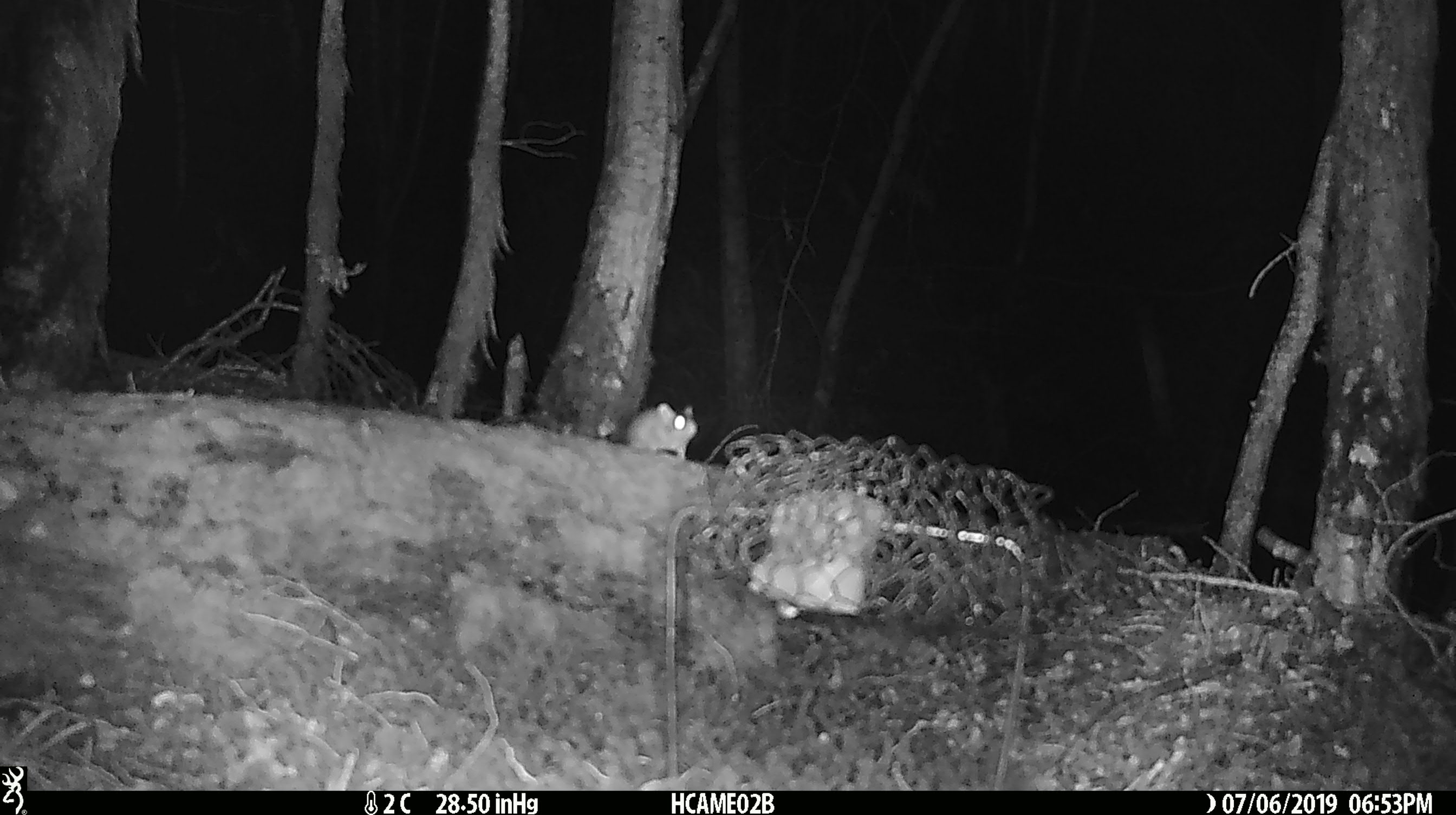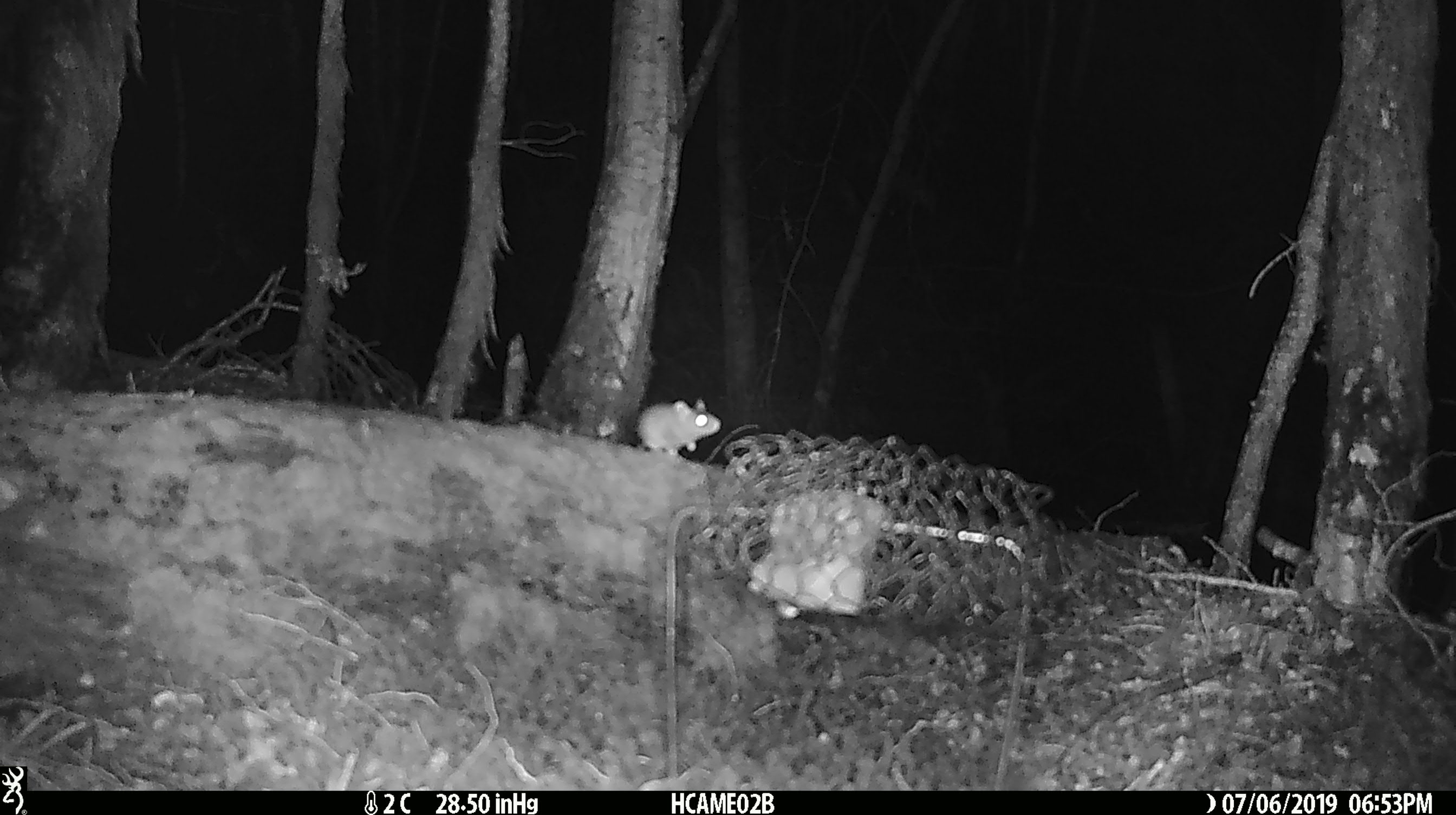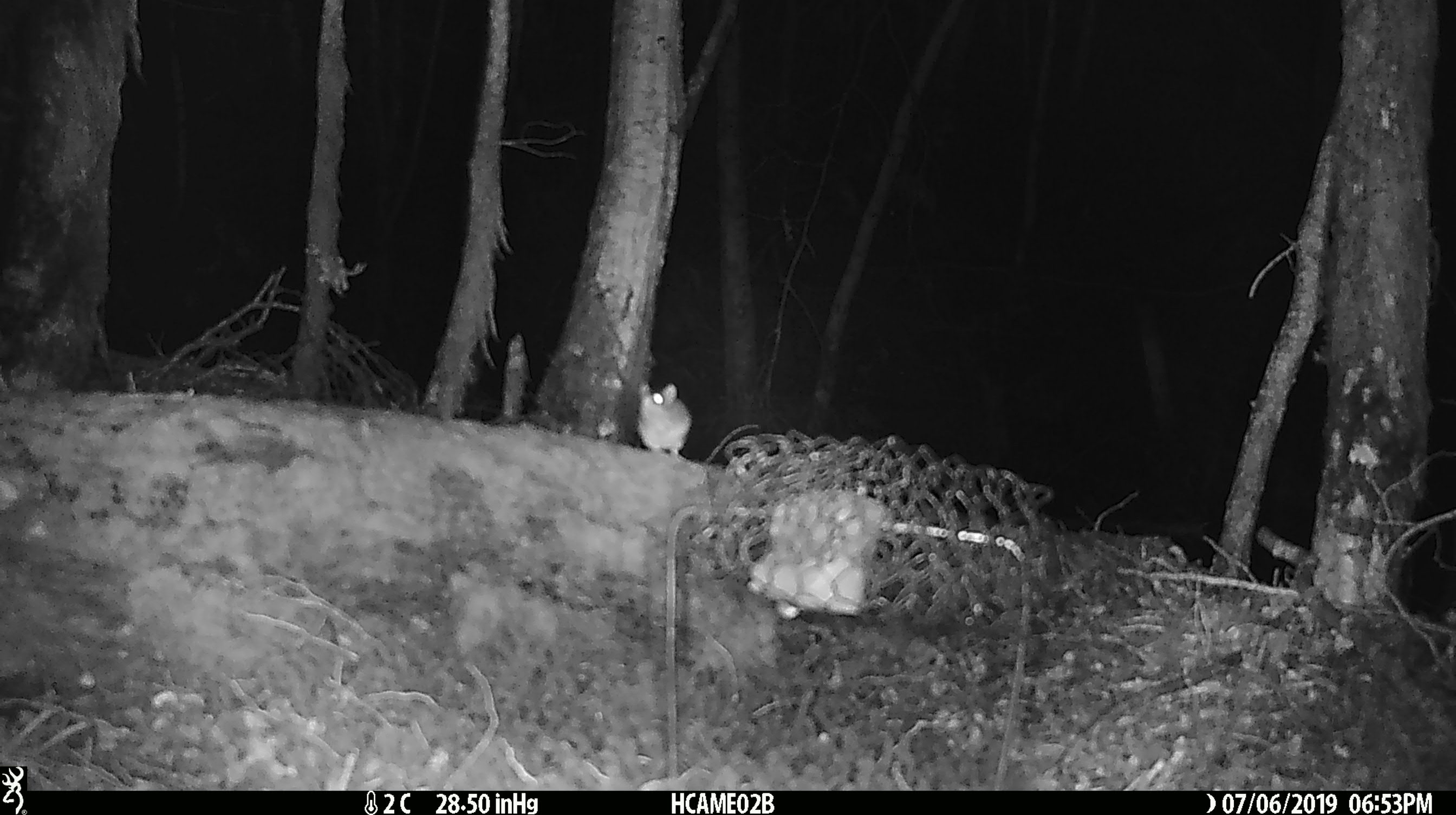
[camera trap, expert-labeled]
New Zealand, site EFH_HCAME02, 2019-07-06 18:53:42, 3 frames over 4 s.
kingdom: Animalia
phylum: Chordata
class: Mammalia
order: Rodentia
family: Muridae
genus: Mus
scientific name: Mus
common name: mouse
Mouse (Mus).